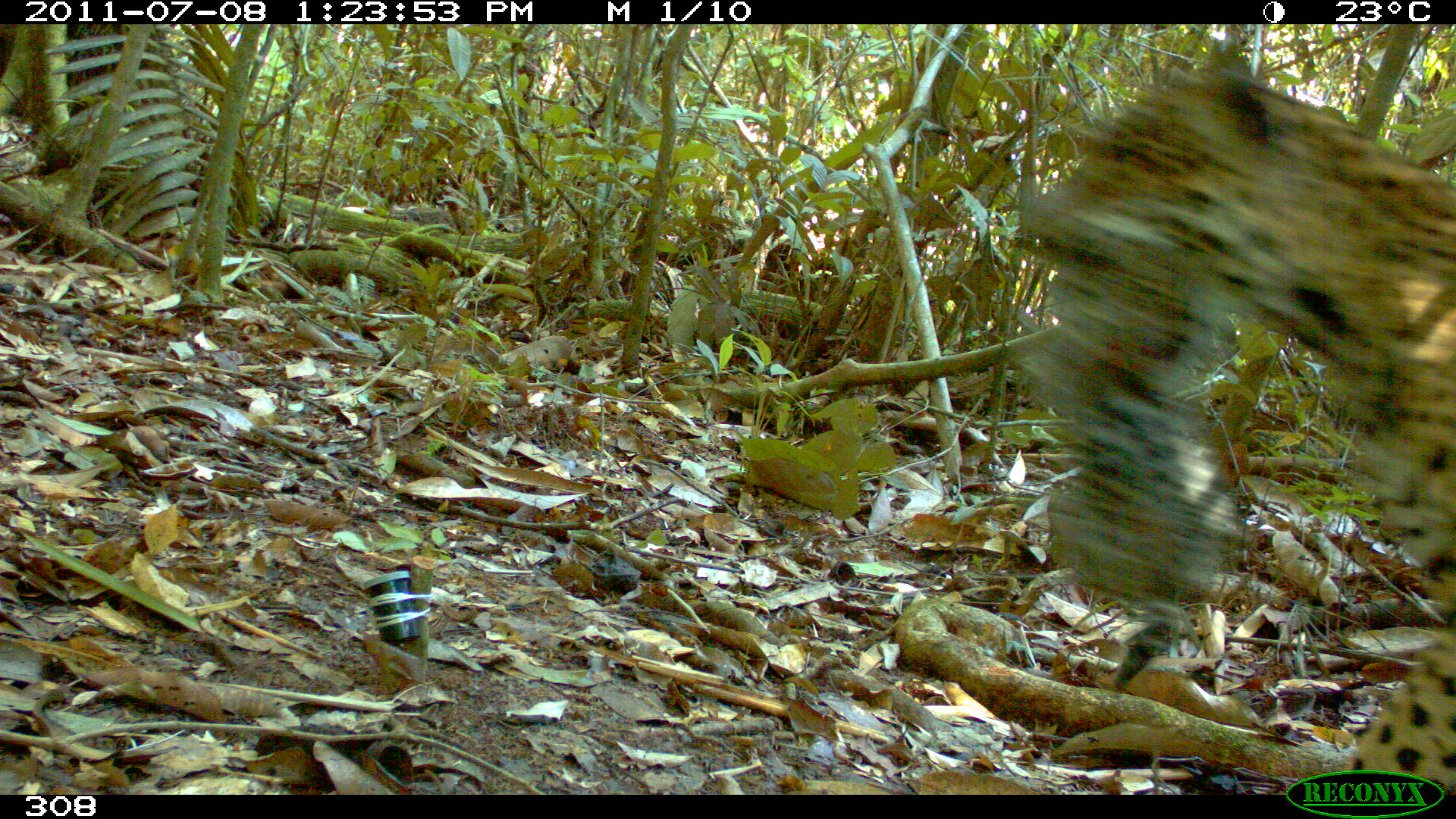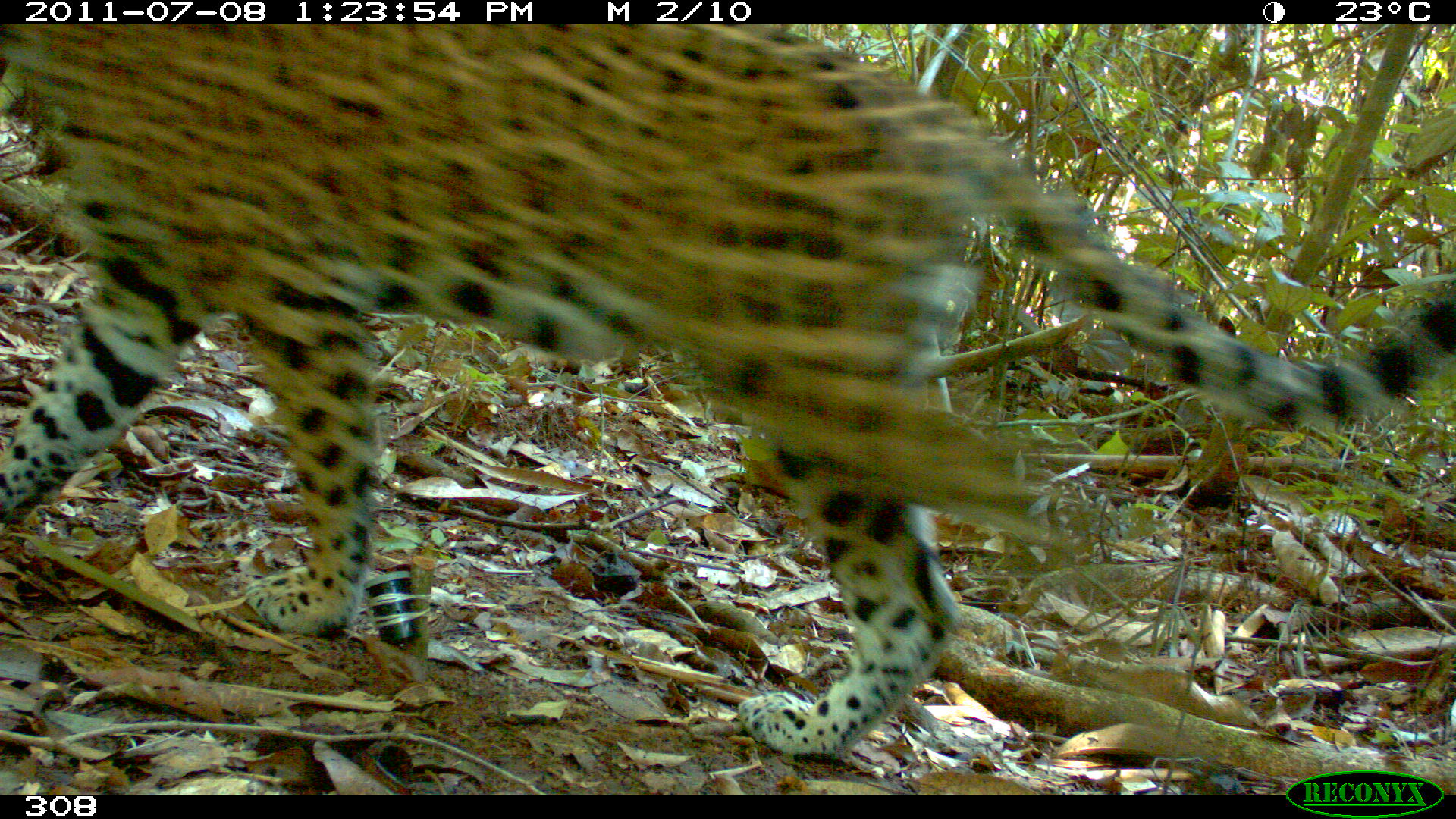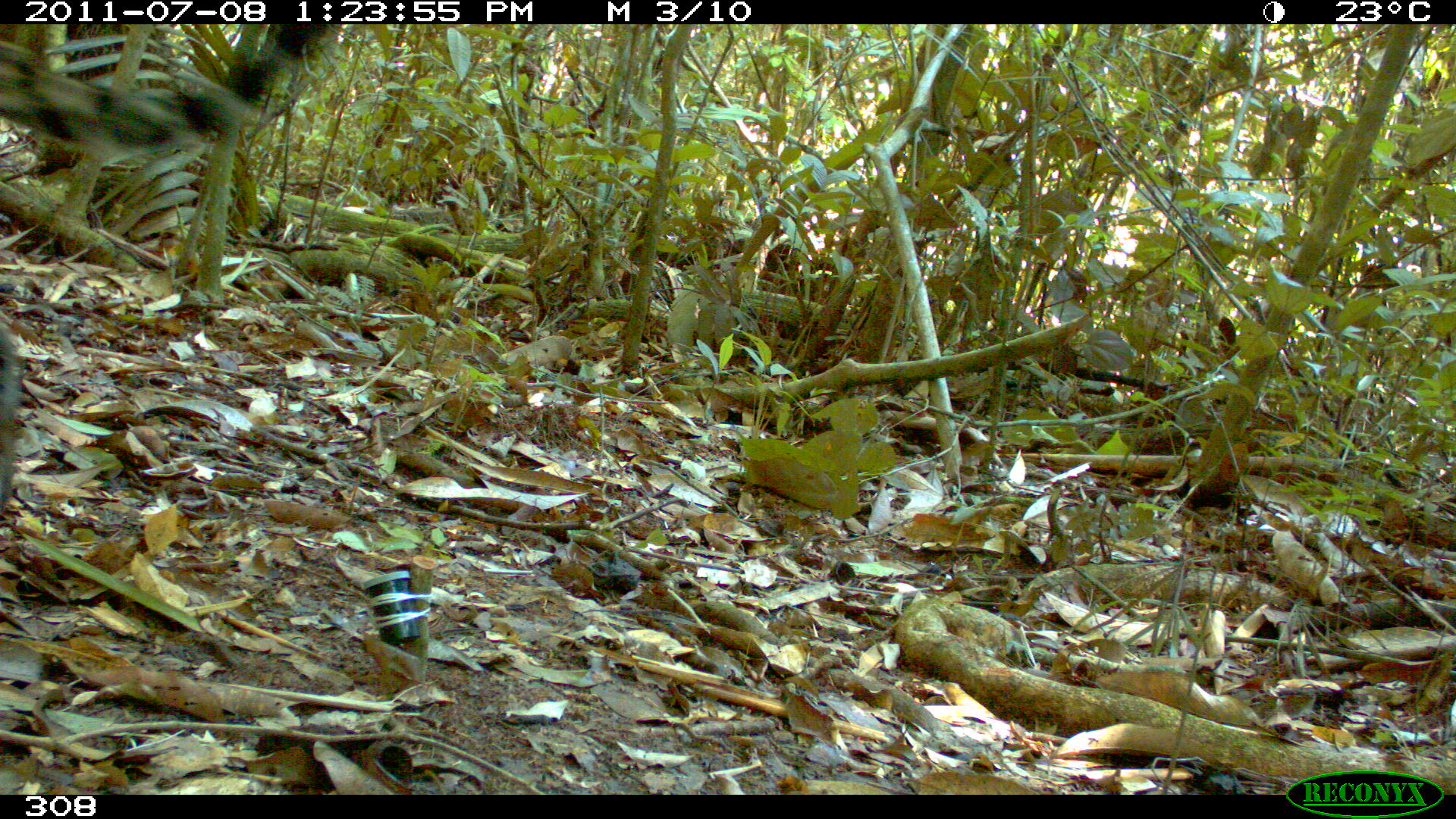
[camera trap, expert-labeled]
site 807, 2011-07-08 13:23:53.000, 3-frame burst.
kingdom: Animalia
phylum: Chordata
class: Mammalia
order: Carnivora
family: Felidae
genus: Panthera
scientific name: Panthera onca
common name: jaguar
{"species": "Panthera onca (jaguar)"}